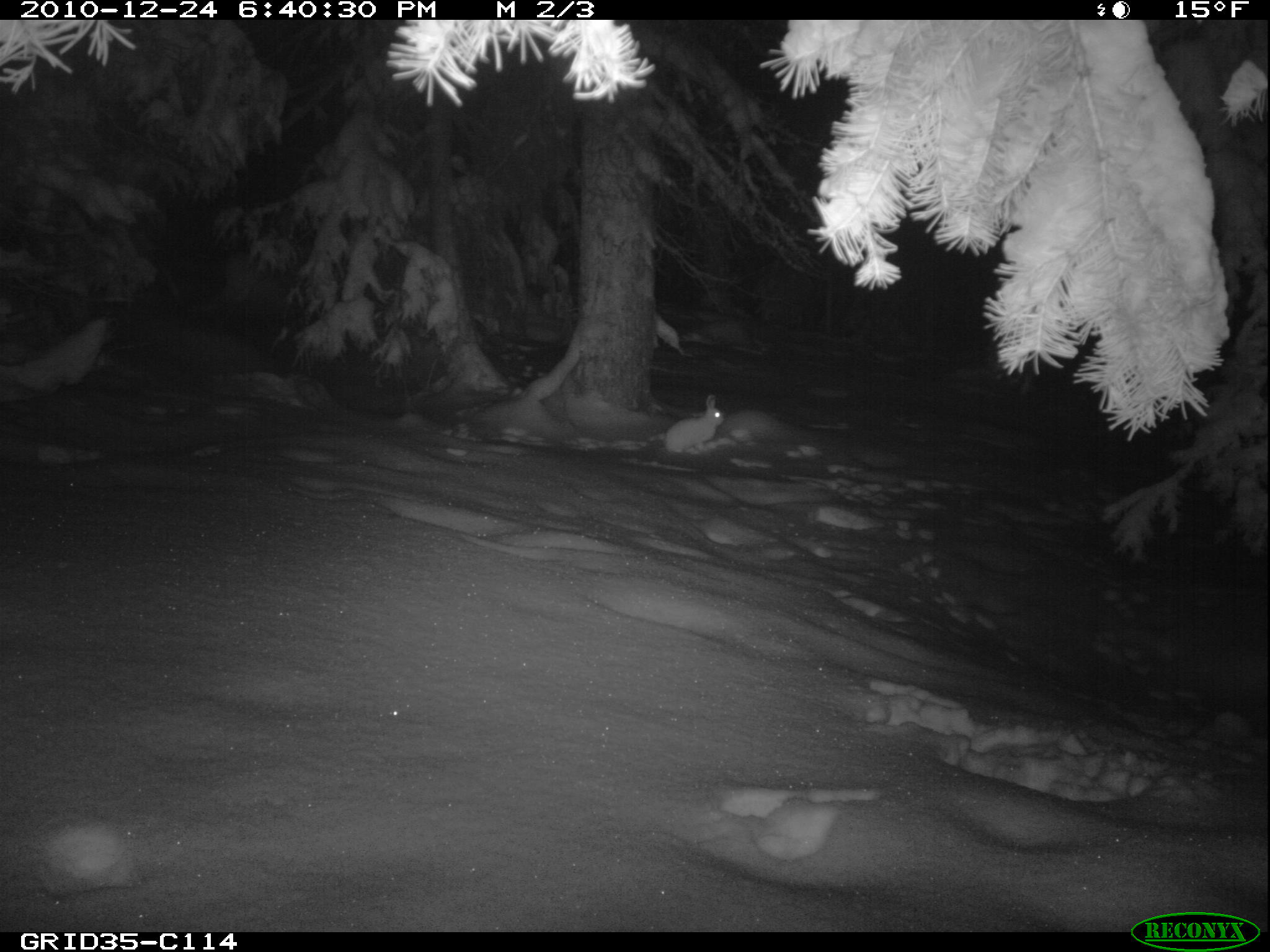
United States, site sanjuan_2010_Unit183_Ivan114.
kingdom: Animalia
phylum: Chordata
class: Mammalia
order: Lagomorpha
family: Leporidae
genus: Lepus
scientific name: Lepus americanus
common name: snowshoe hare